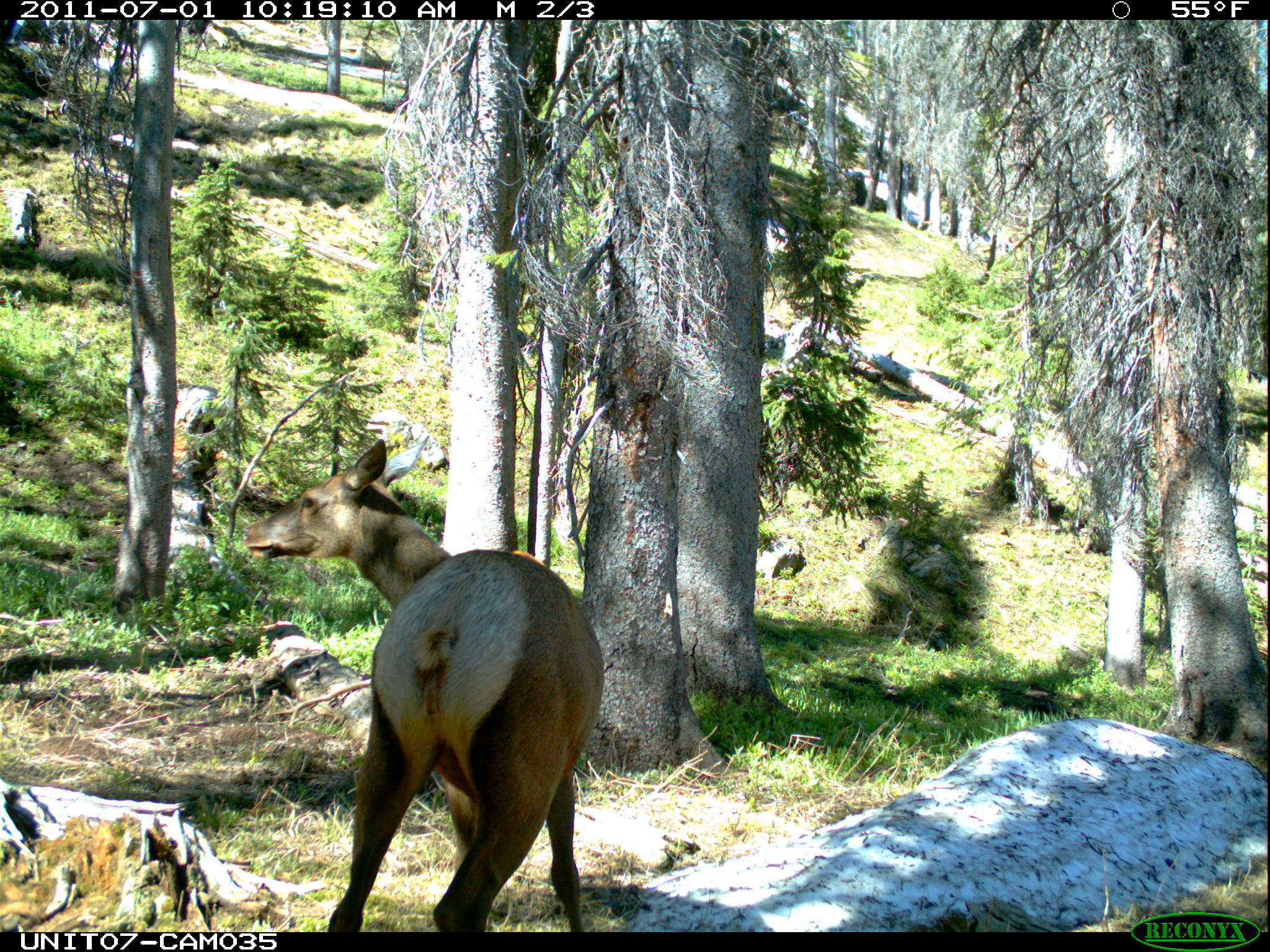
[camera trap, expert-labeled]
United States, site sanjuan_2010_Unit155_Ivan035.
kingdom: Animalia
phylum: Chordata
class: Mammalia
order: Artiodactyla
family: Cervidae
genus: Cervus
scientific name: Cervus elaphus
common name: red deer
Cervus elaphus (red deer).